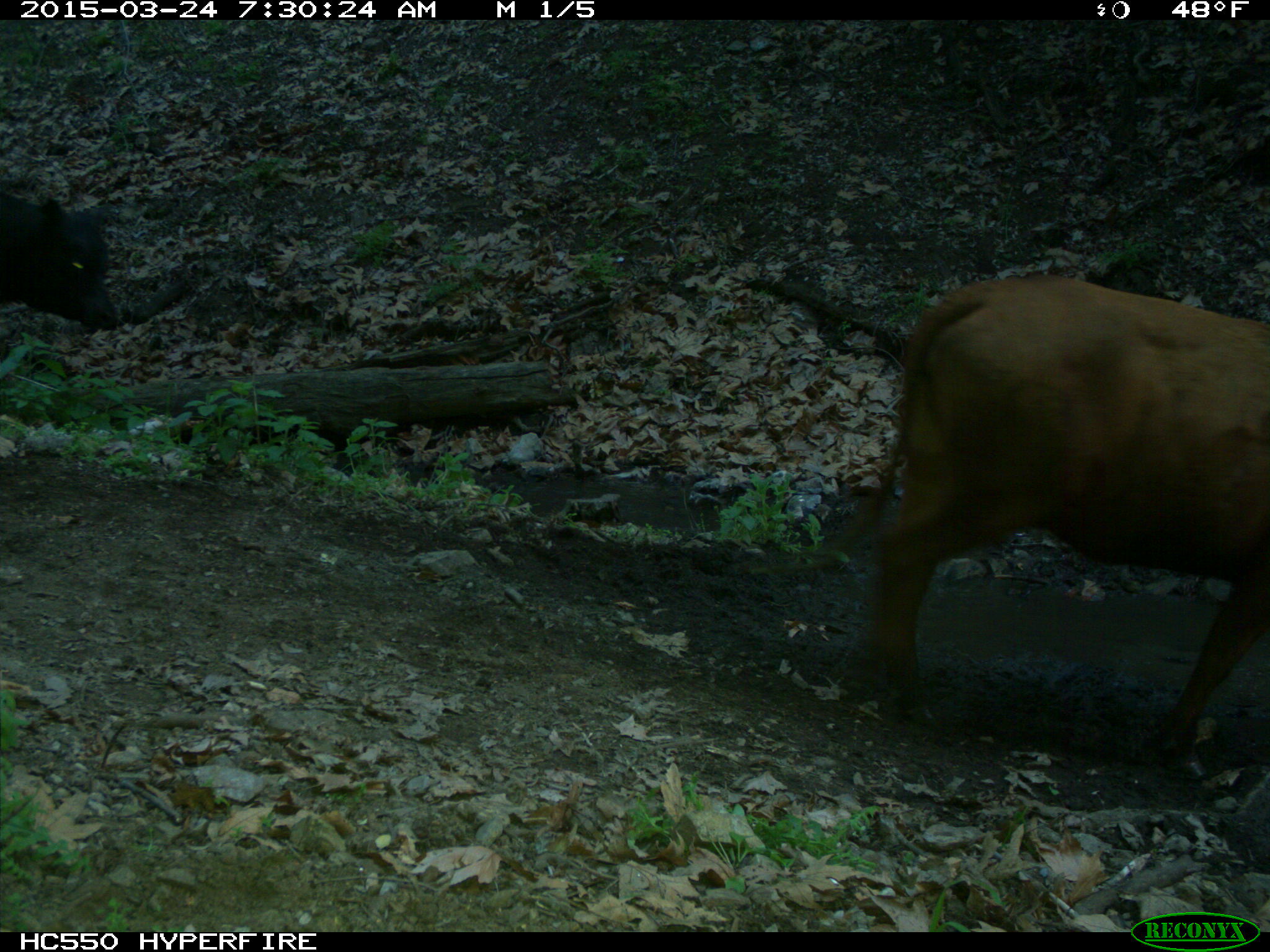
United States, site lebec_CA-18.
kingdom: Animalia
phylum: Chordata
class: Mammalia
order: Artiodactyla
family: Bovidae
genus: Bos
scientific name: Bos taurus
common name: domestic cow